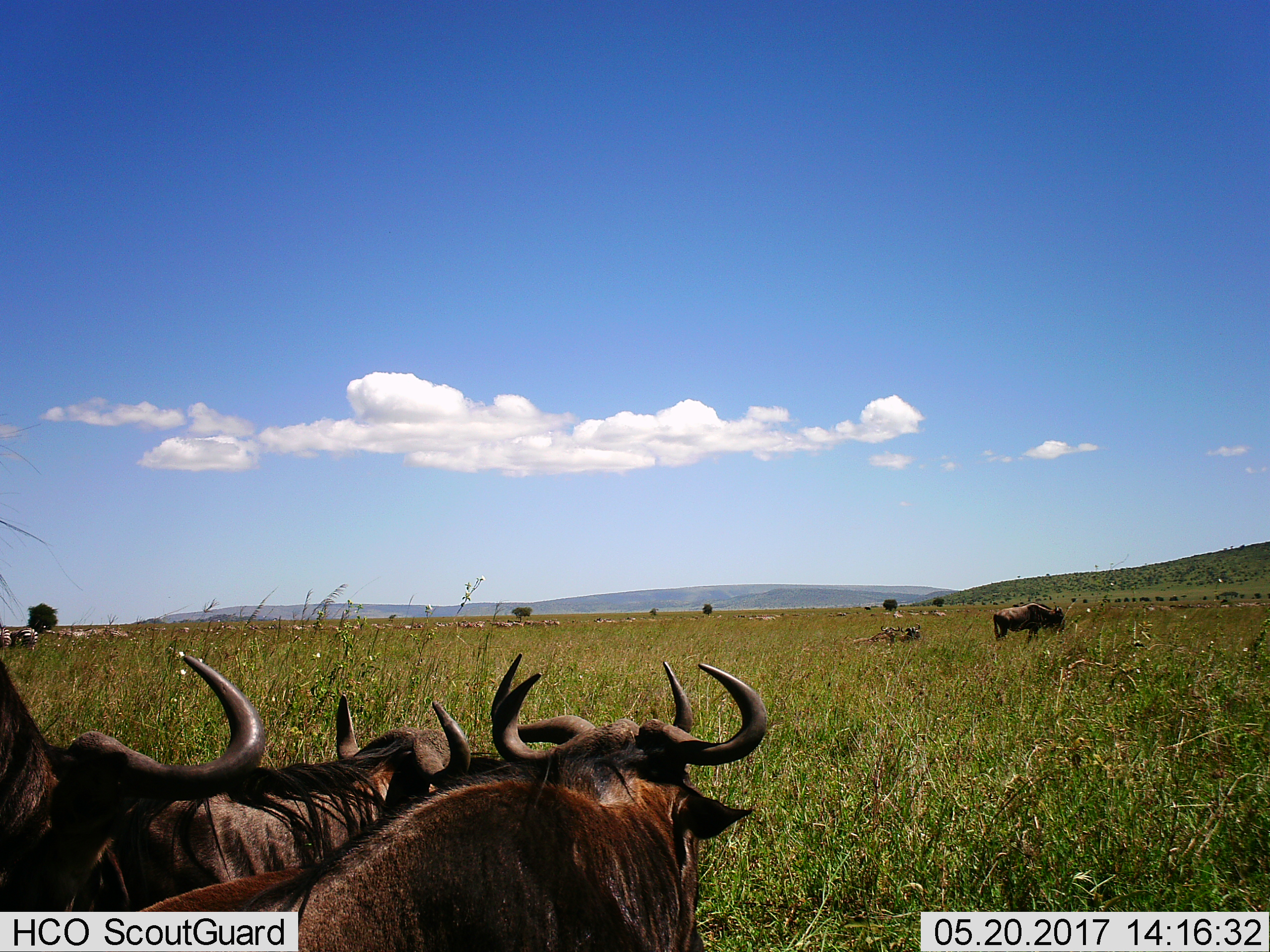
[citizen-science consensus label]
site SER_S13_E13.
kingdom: Animalia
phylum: Chordata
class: Mammalia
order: Artiodactyla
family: Bovidae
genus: Connochaetes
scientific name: Connochaetes taurinus taurinus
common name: blue wildebeest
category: wildebeestblue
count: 5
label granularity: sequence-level